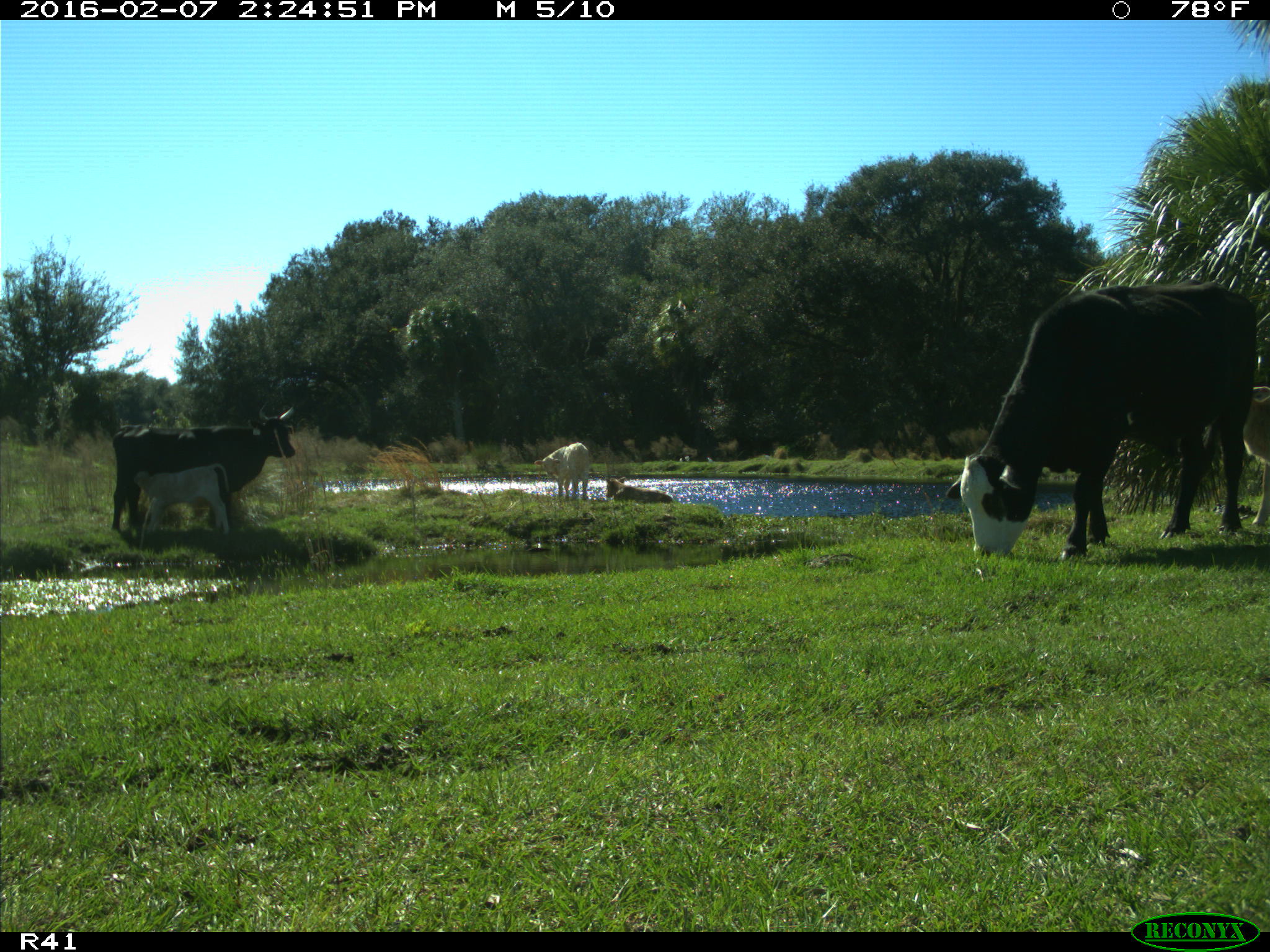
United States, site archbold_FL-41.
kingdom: Animalia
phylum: Chordata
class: Mammalia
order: Artiodactyla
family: Bovidae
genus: Bos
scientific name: Bos taurus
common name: domestic cow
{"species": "Bos taurus (domestic cow)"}